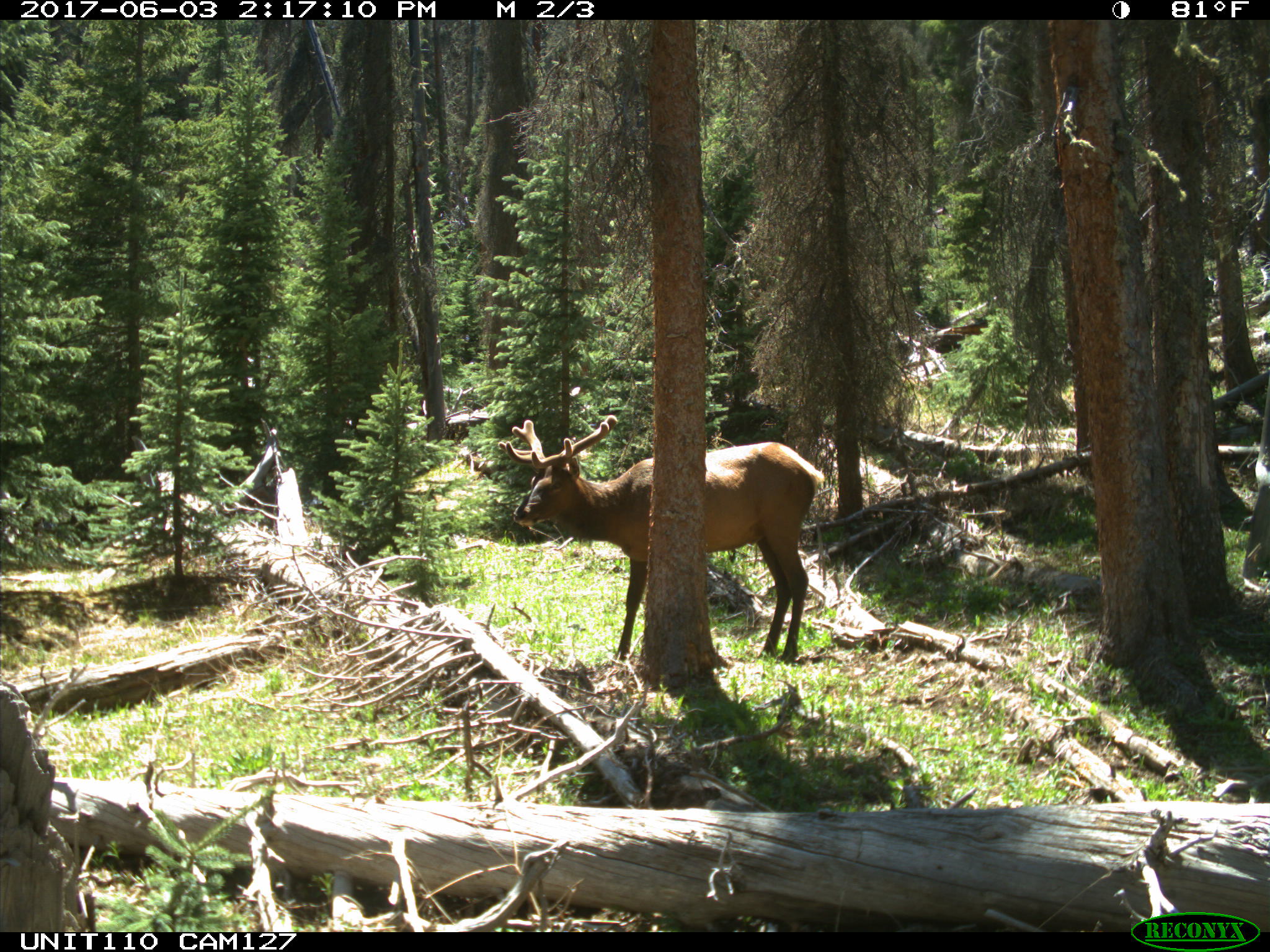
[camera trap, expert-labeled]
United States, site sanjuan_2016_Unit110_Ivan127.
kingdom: Animalia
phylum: Chordata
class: Mammalia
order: Artiodactyla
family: Cervidae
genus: Cervus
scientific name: Cervus elaphus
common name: red deer